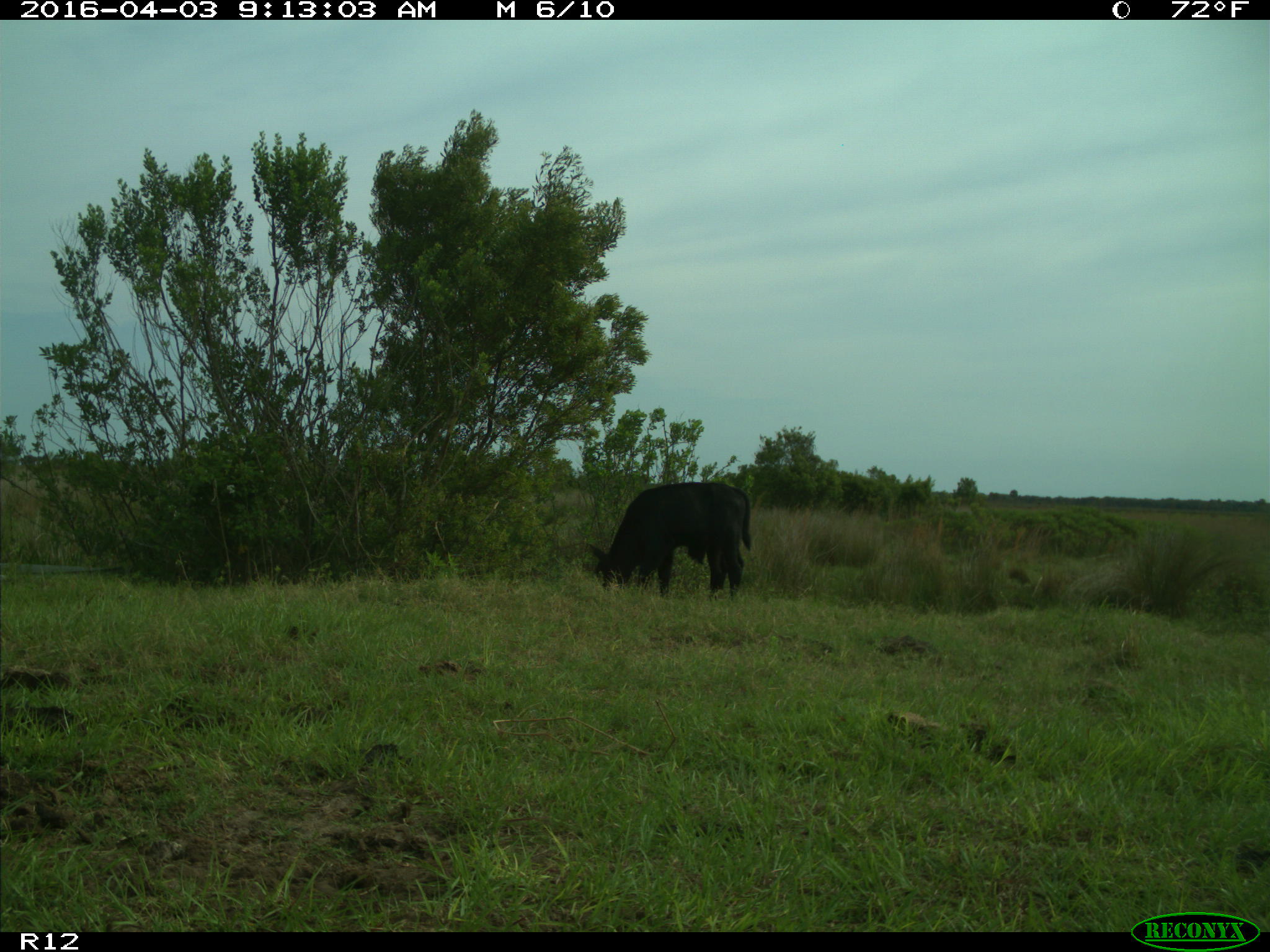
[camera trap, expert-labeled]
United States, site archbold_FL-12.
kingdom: Animalia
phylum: Chordata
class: Mammalia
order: Artiodactyla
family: Bovidae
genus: Bos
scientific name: Bos taurus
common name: domestic cow